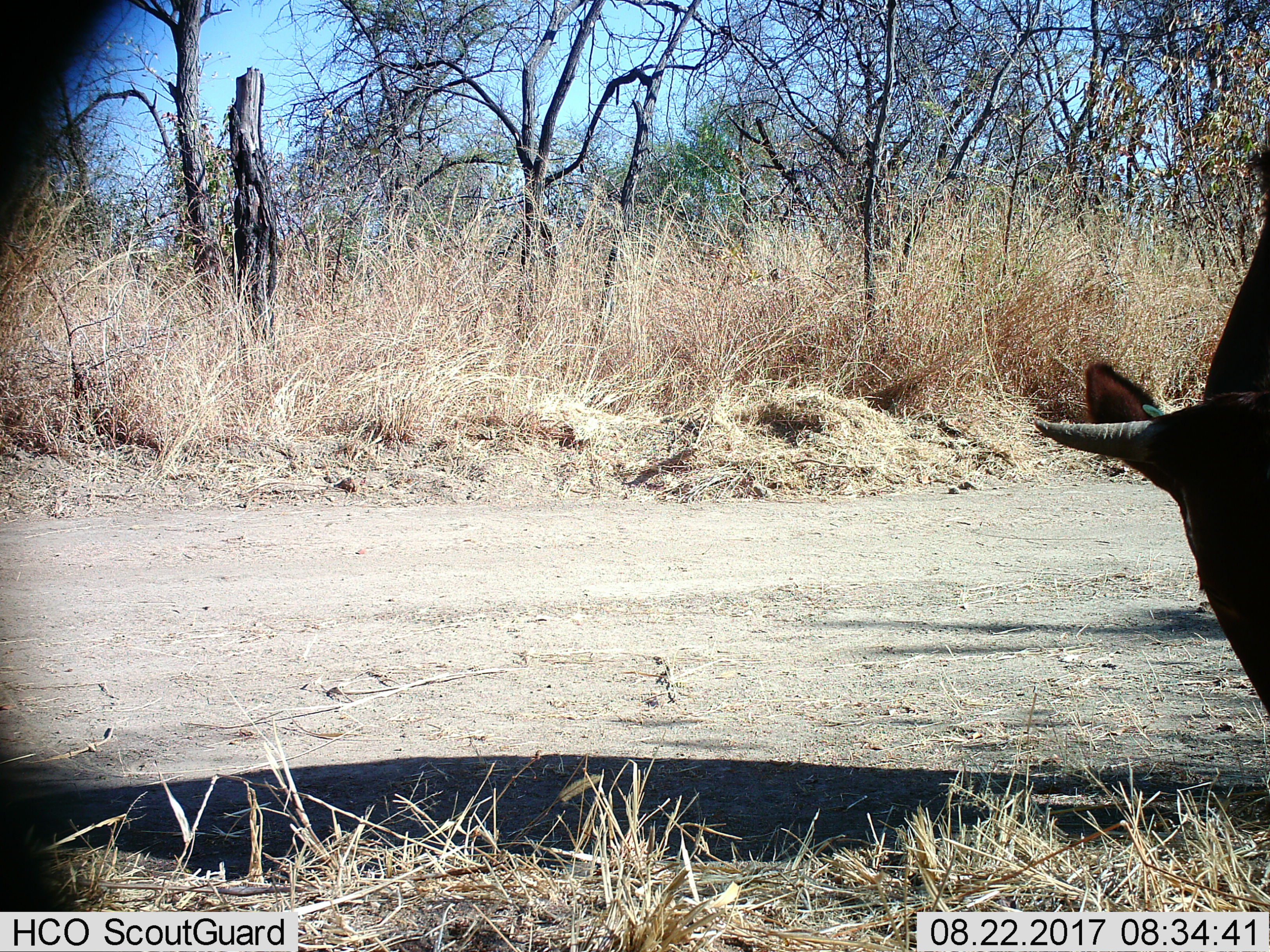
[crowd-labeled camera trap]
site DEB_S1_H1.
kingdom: Animalia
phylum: Chordata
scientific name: Vertebrata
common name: domestic animal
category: domesticanimal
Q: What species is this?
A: Domesticanimal (domestic animal) (Vertebrata).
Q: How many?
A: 1.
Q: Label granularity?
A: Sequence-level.